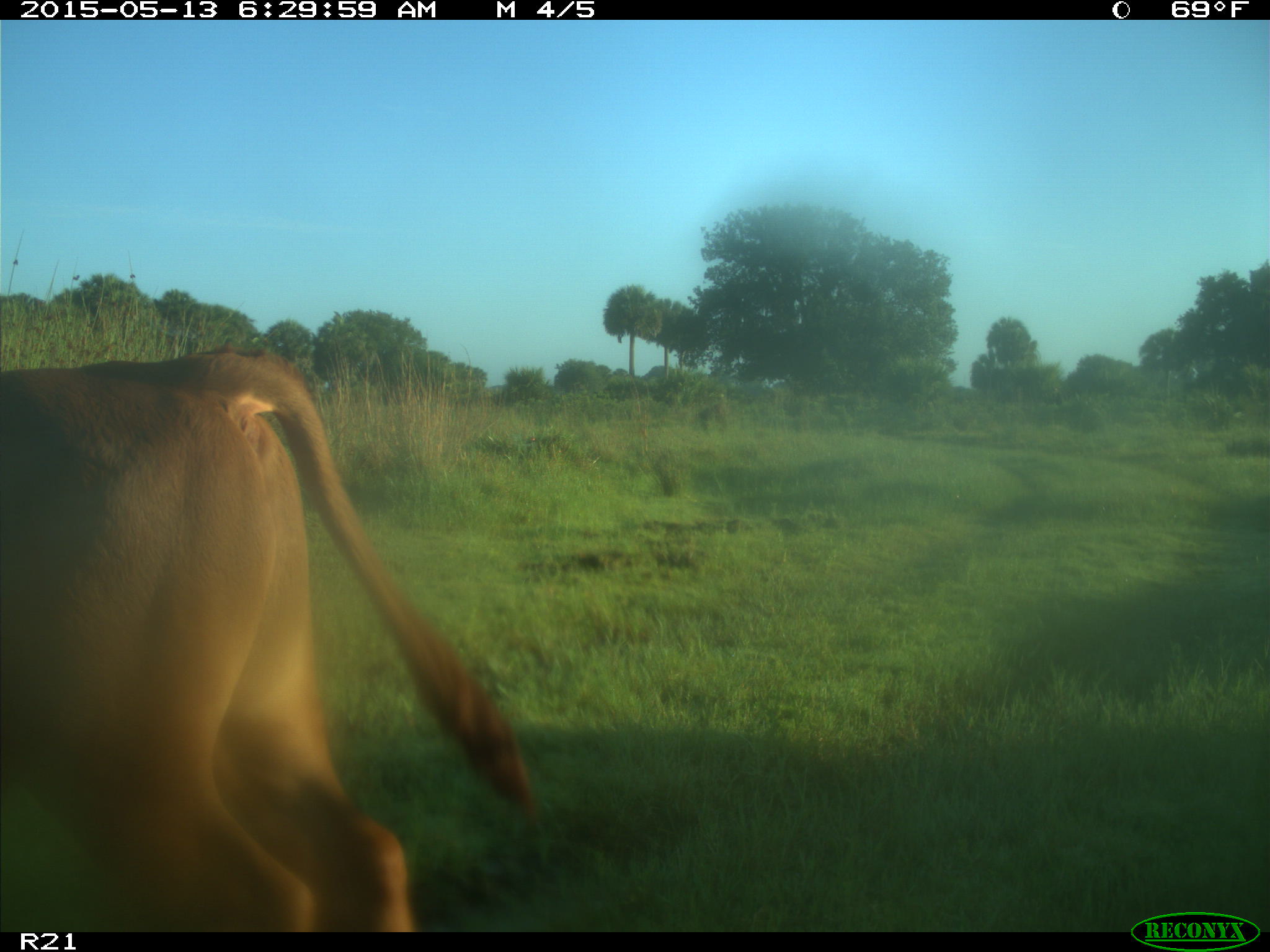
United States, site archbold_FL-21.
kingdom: Animalia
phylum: Chordata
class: Mammalia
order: Artiodactyla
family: Bovidae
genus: Bos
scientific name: Bos taurus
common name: domestic cow